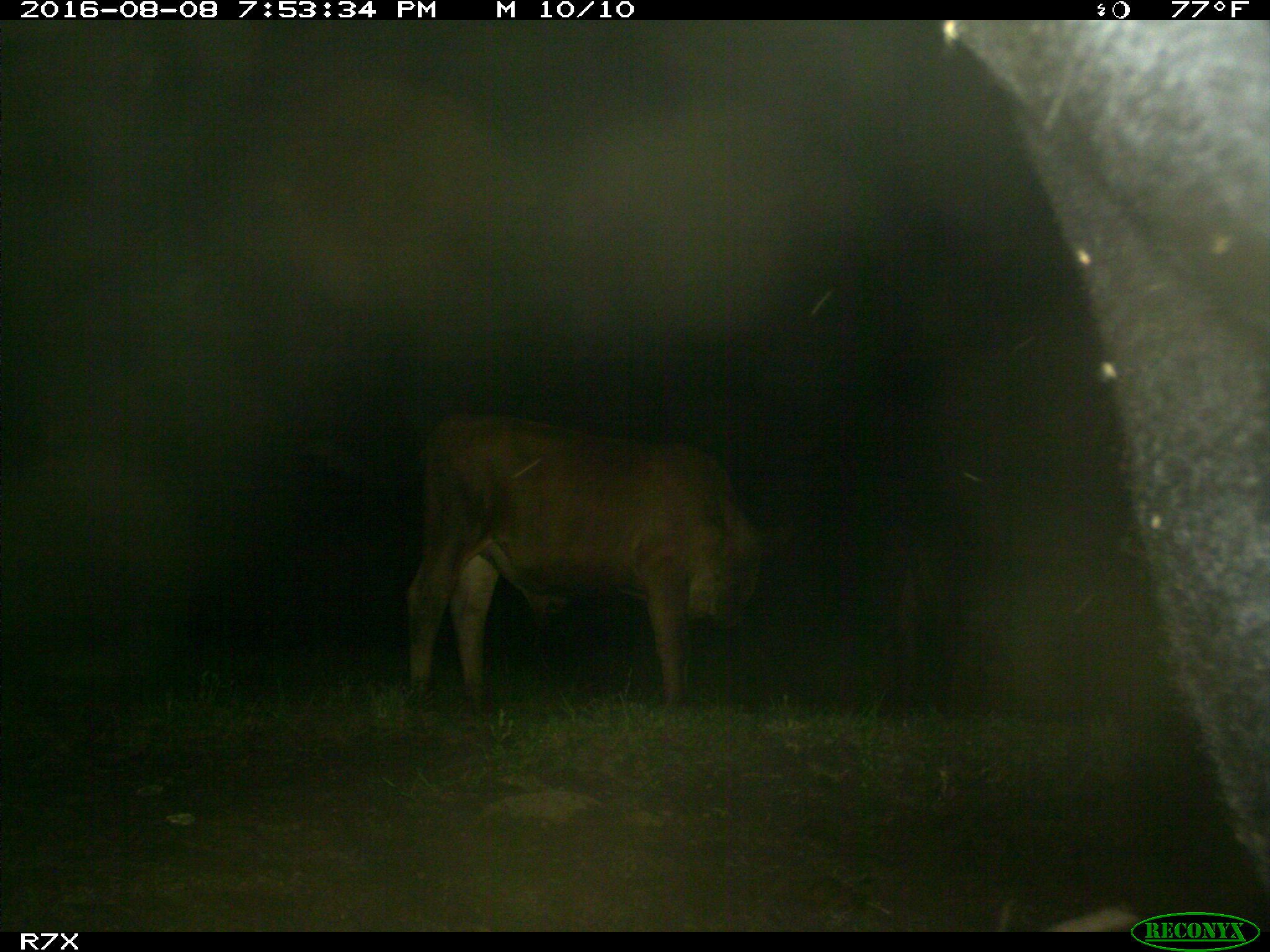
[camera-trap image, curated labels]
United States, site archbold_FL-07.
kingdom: Animalia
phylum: Chordata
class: Mammalia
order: Artiodactyla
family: Bovidae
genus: Bos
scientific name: Bos taurus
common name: domestic cow